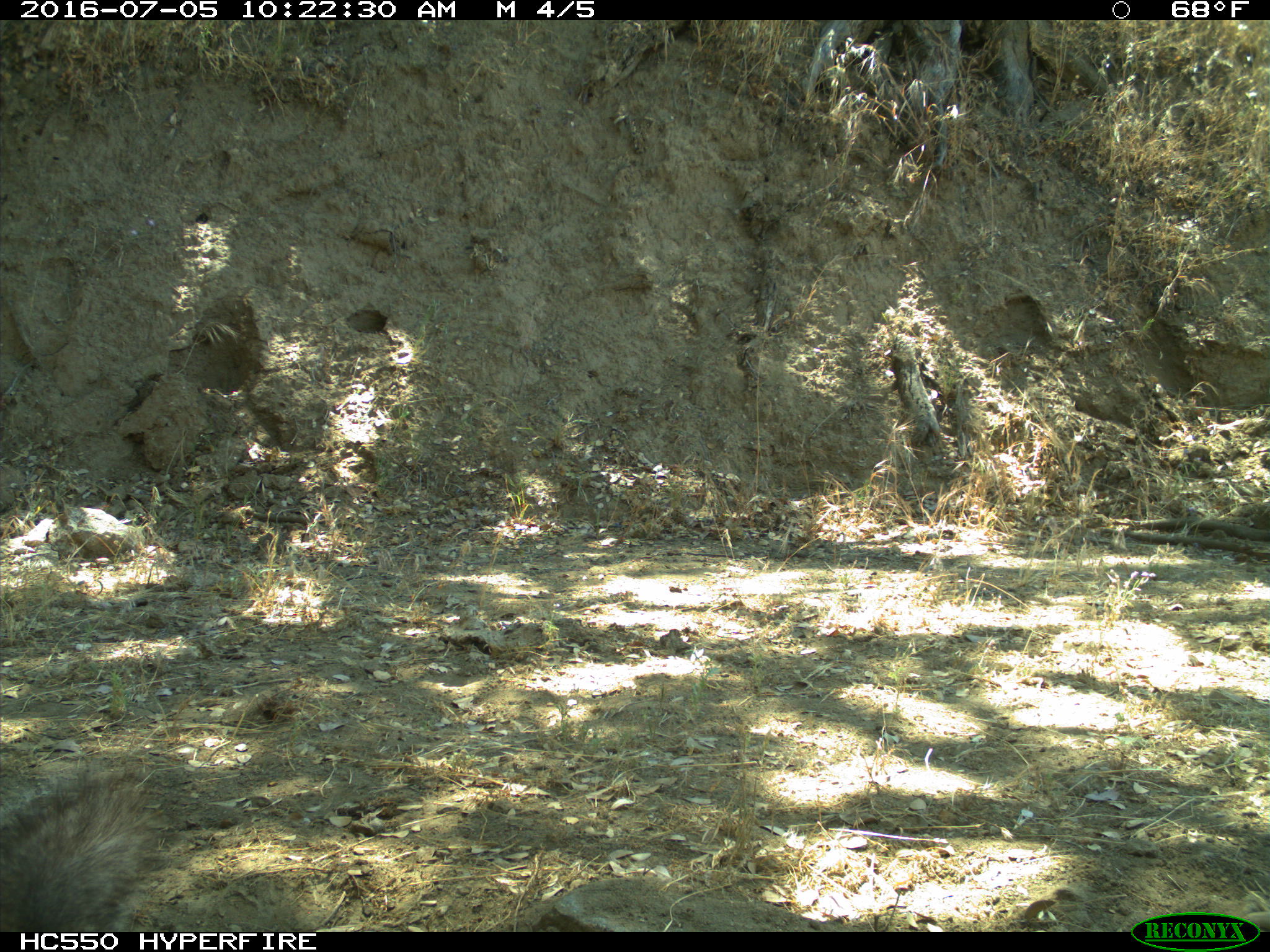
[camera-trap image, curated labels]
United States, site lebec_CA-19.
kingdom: Animalia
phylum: Chordata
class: Mammalia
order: Rodentia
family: Sciuridae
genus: Sciurus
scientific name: Sciurus carolinensis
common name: eastern gray squirrel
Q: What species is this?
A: Sciurus carolinensis (eastern gray squirrel).